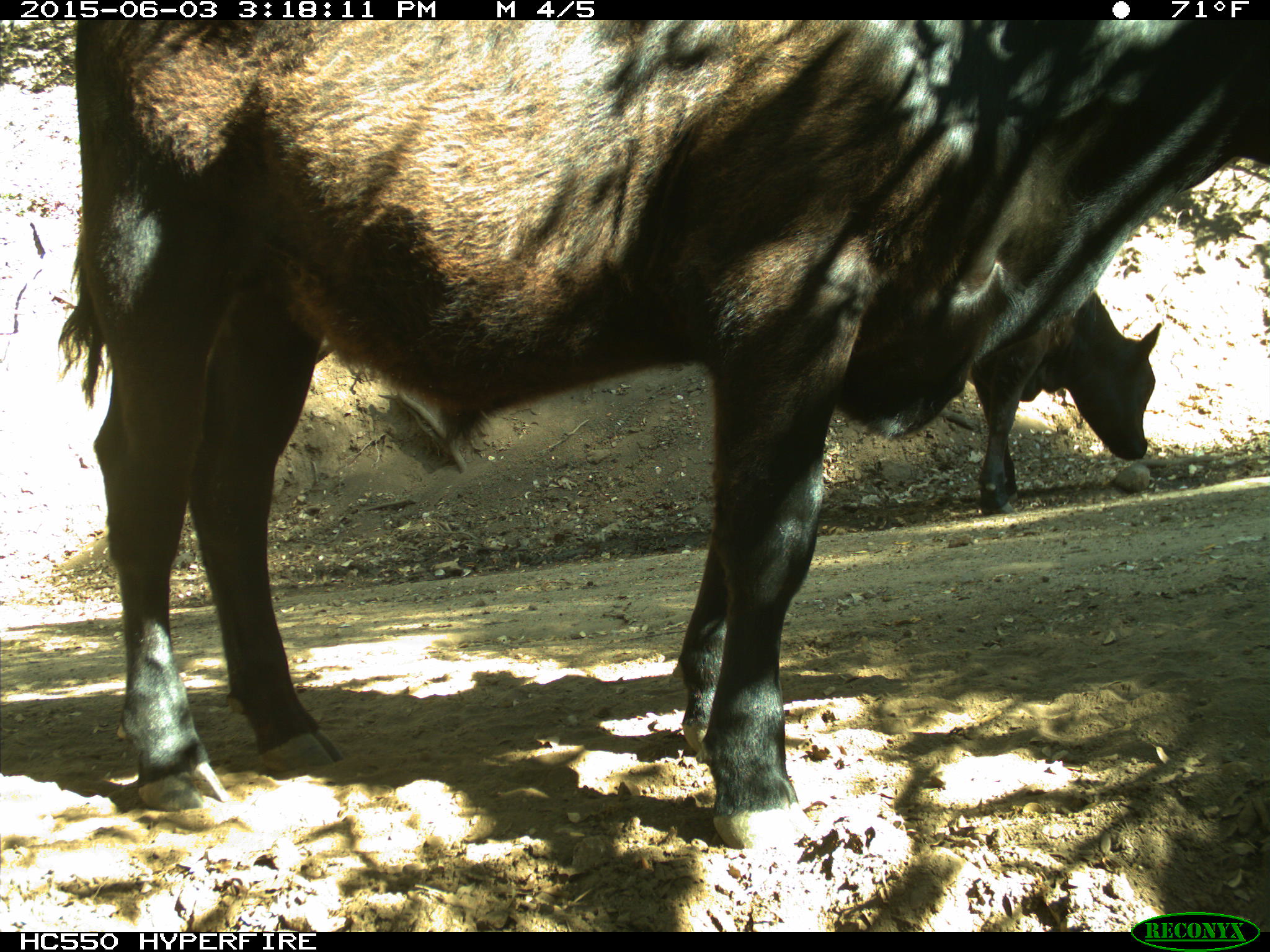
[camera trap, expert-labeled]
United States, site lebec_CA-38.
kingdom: Animalia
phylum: Chordata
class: Mammalia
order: Artiodactyla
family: Bovidae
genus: Bos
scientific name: Bos taurus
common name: domestic cow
Bos taurus (domestic cow).